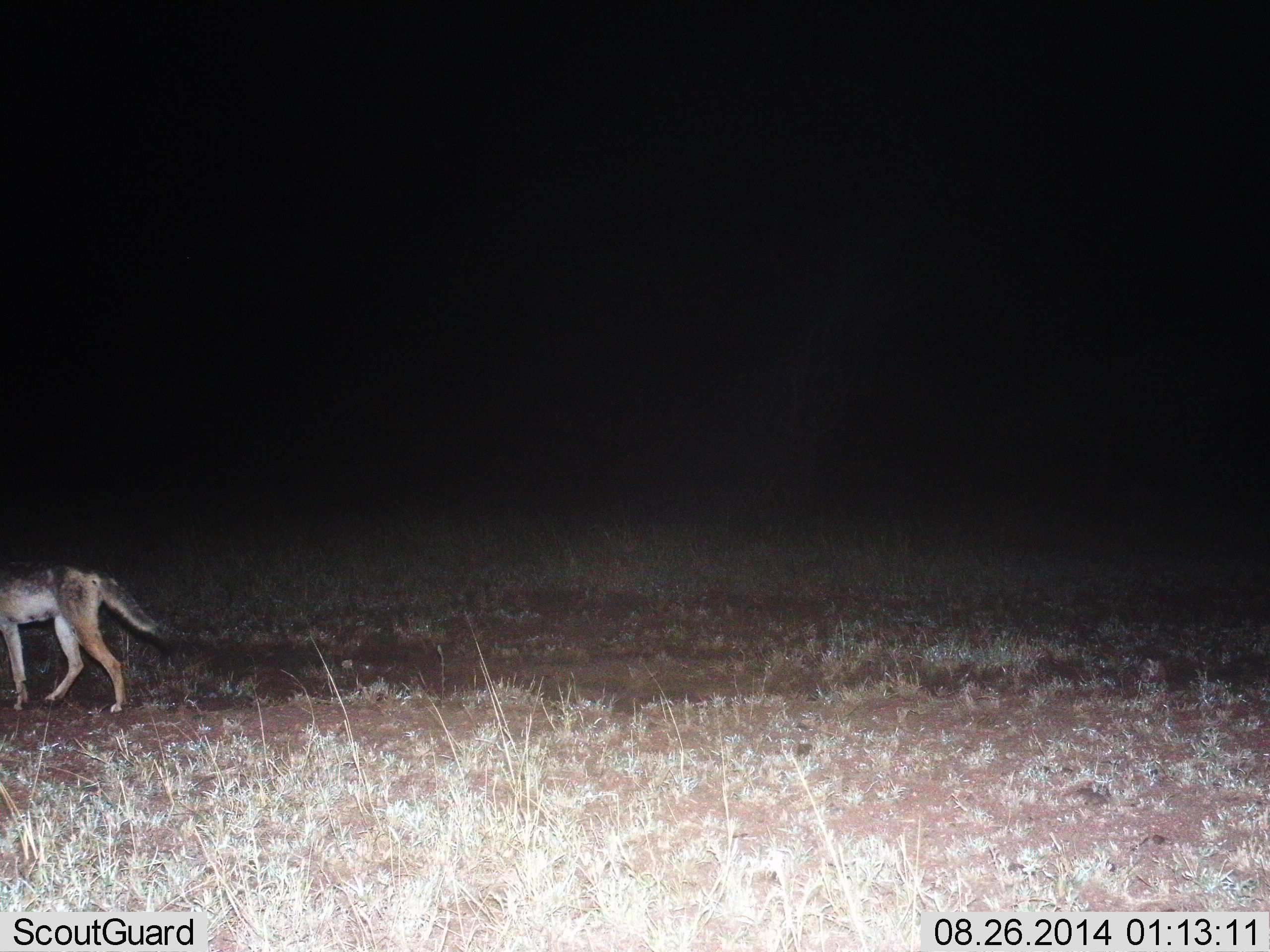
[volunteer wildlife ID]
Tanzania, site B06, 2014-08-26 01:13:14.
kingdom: Animalia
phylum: Chordata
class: Mammalia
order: Carnivora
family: Canidae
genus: Lupulella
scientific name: Lupulella mesomelas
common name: black-backed jackal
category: jackal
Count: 1.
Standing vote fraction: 40%.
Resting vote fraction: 0%.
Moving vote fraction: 70%.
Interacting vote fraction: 0%.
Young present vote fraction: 0%.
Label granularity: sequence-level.